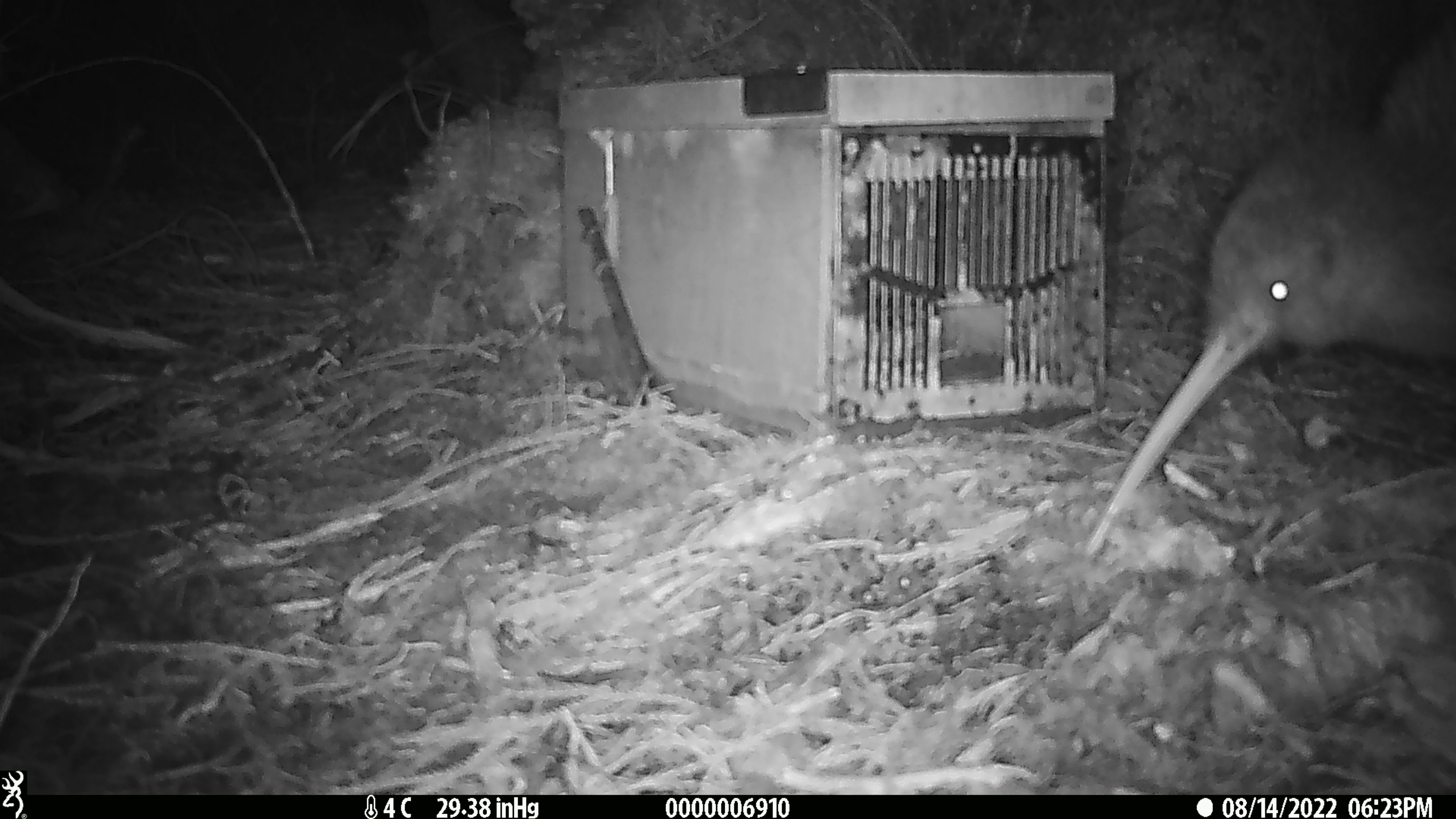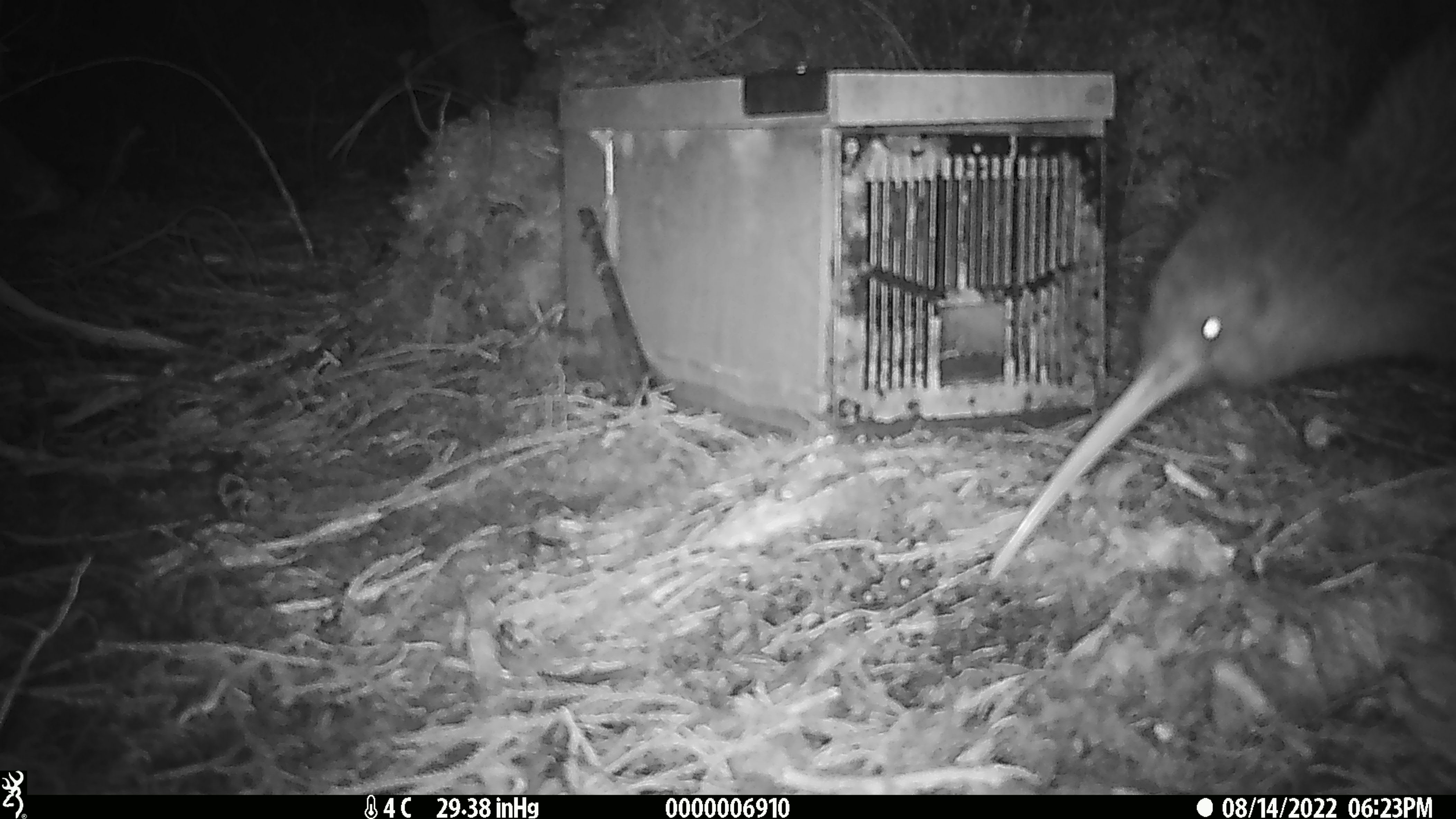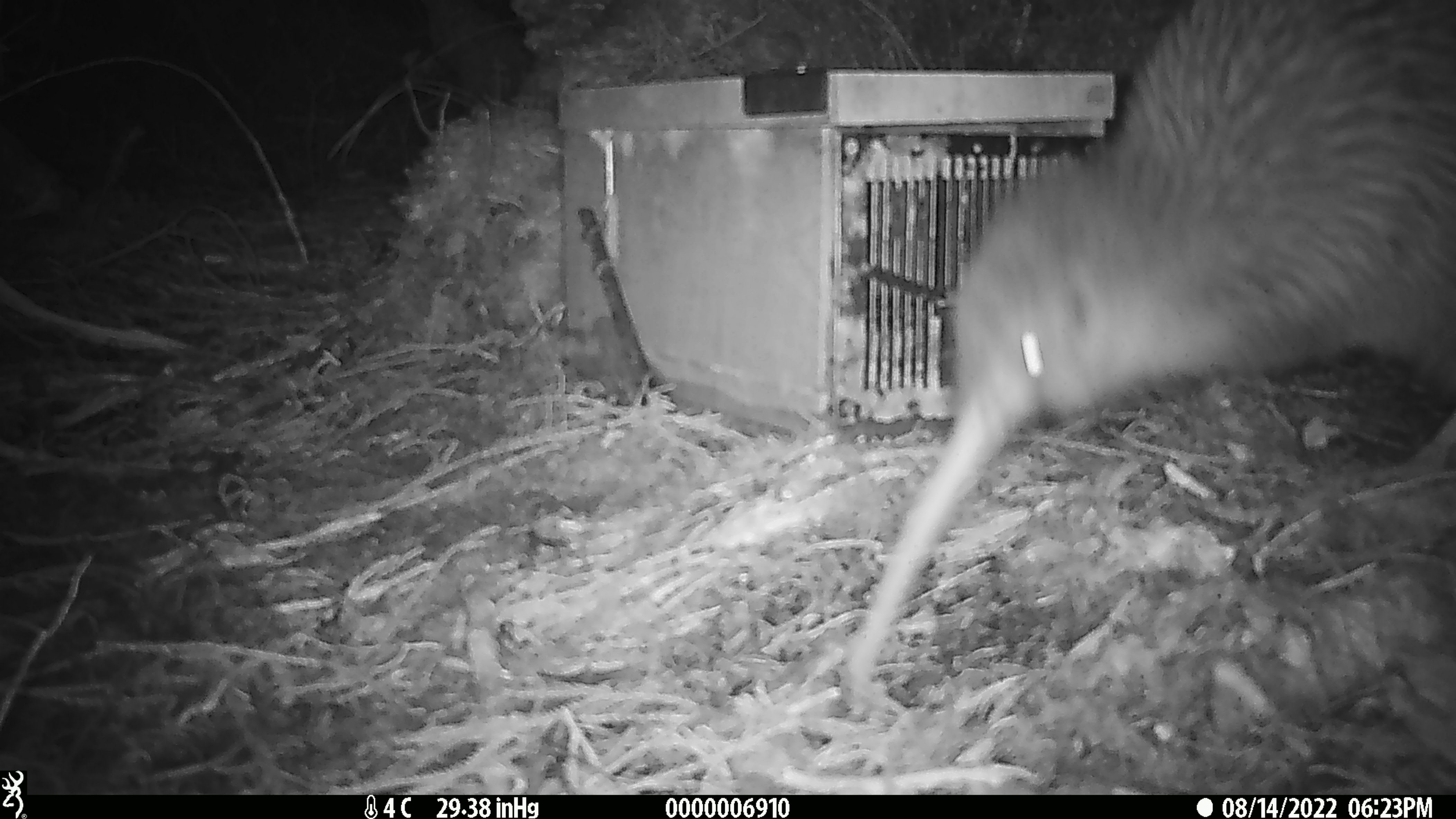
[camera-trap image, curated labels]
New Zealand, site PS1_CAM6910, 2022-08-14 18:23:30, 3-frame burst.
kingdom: Animalia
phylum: Chordata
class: Aves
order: Apterygiformes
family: Apterygidae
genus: Apteryx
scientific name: Apteryx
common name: kiwi